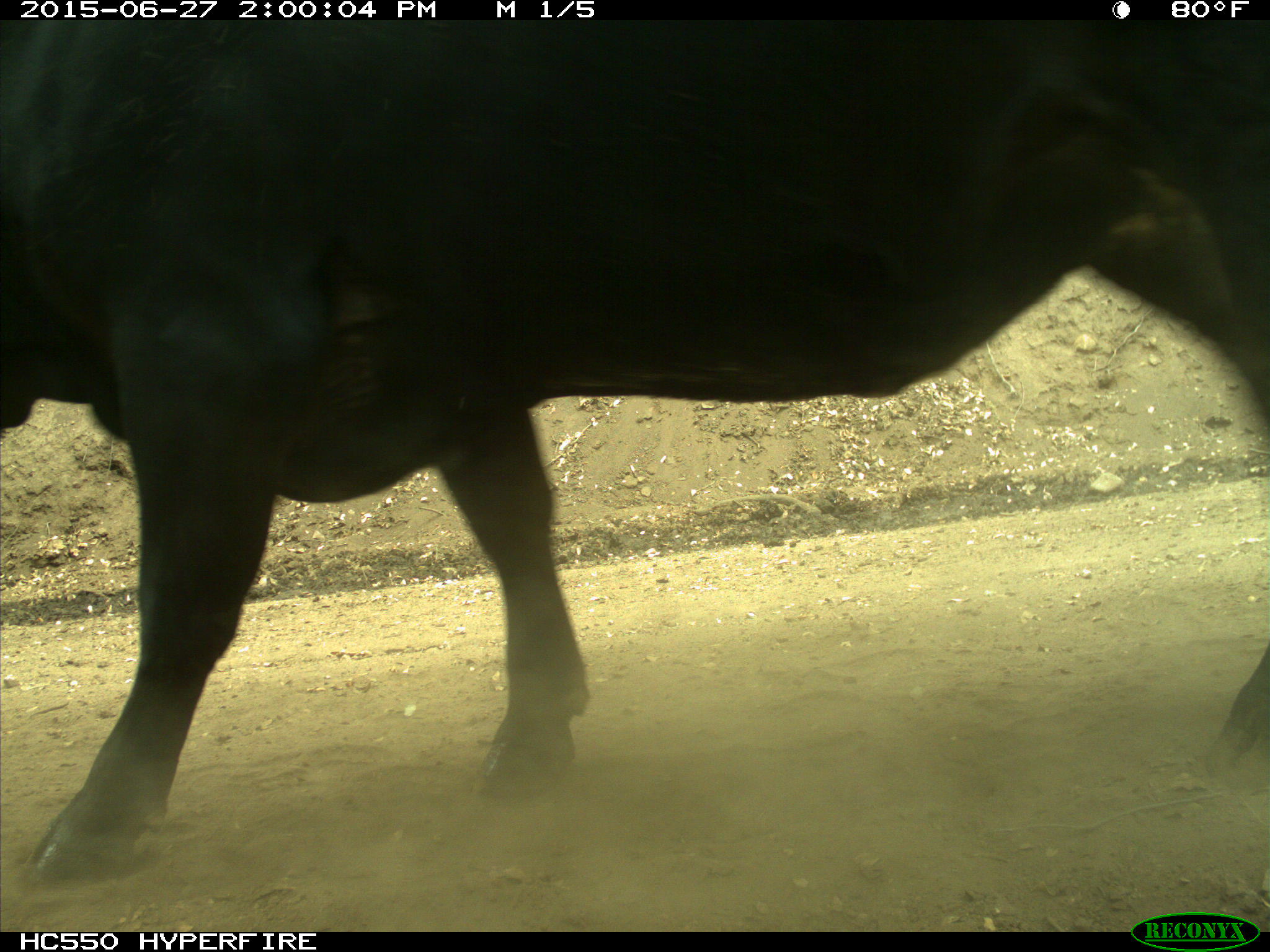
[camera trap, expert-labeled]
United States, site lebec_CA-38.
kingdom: Animalia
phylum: Chordata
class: Mammalia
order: Artiodactyla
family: Bovidae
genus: Bos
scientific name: Bos taurus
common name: domestic cow